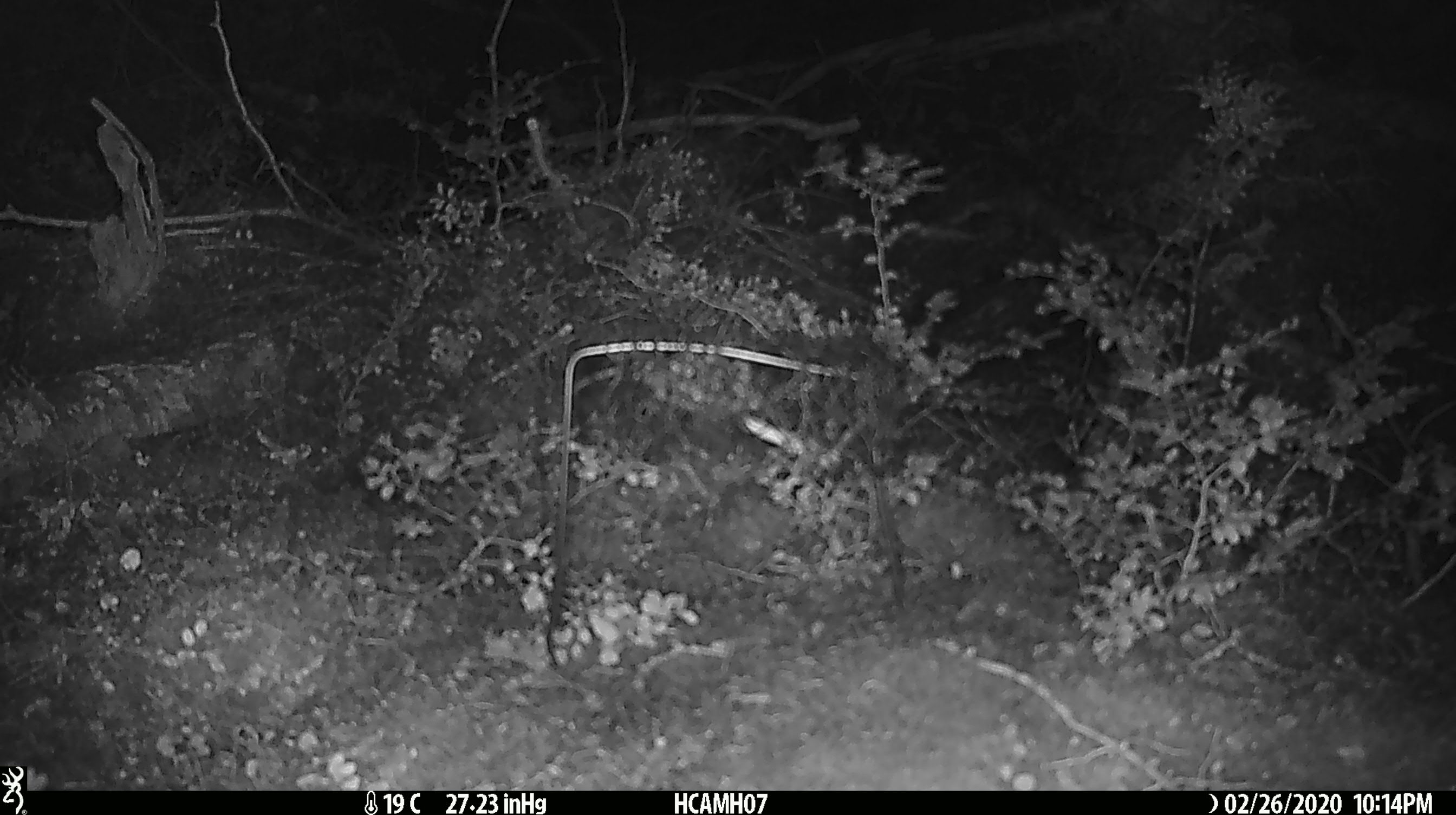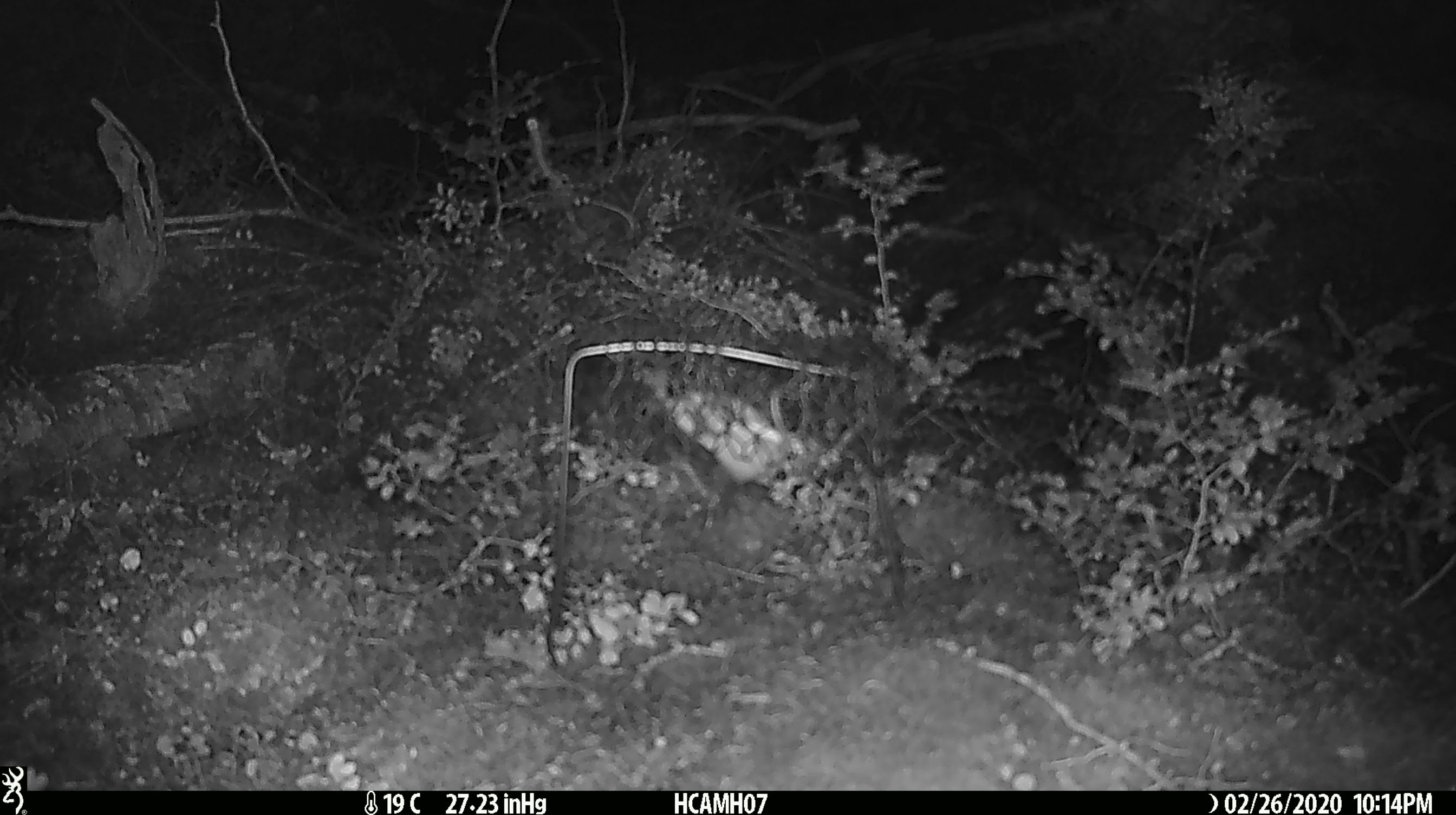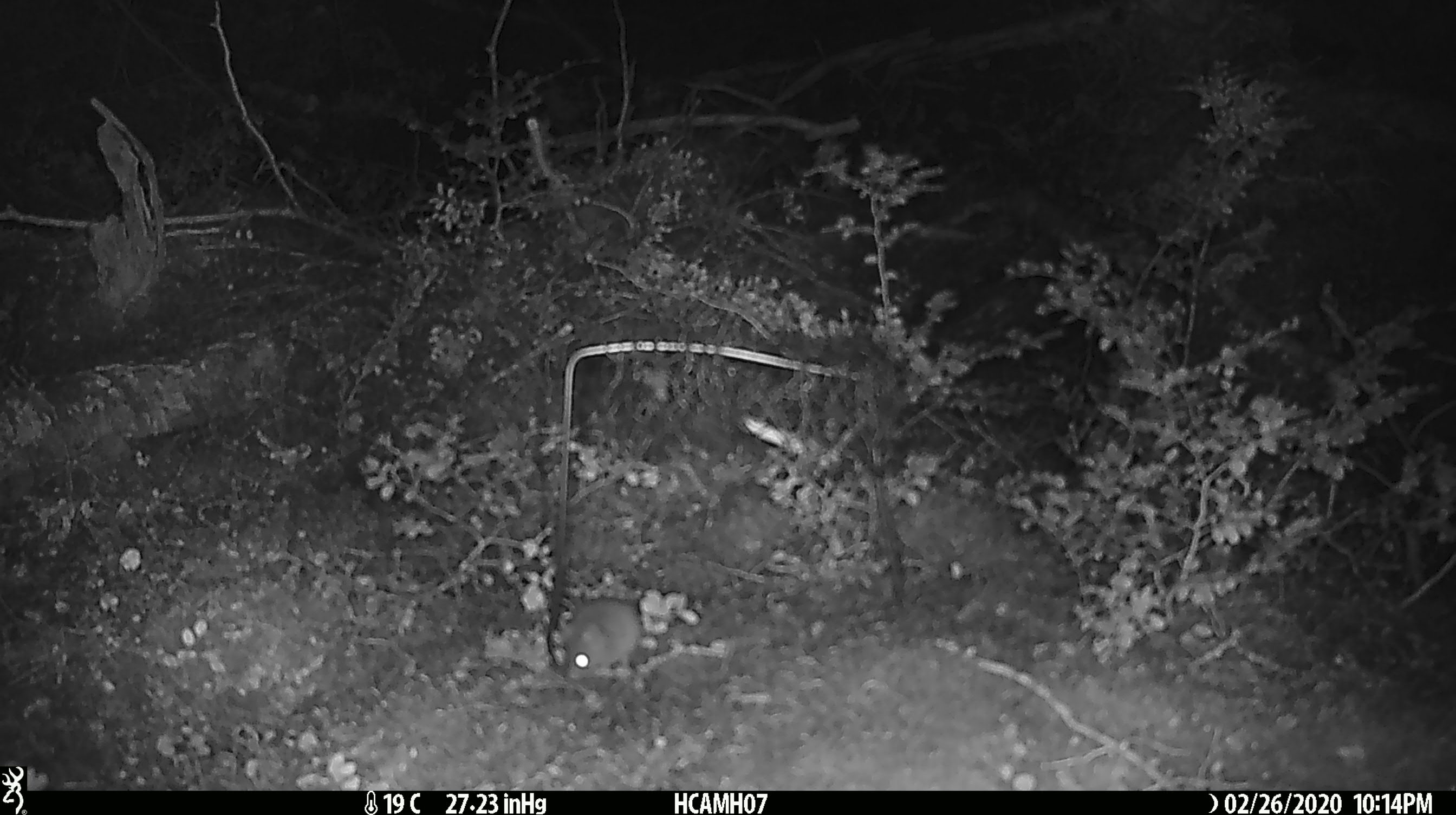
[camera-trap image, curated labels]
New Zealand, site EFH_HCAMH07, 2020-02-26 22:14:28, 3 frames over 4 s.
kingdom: Animalia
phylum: Chordata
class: Mammalia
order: Rodentia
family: Muridae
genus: Mus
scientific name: Mus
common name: mouse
Mouse (Mus).